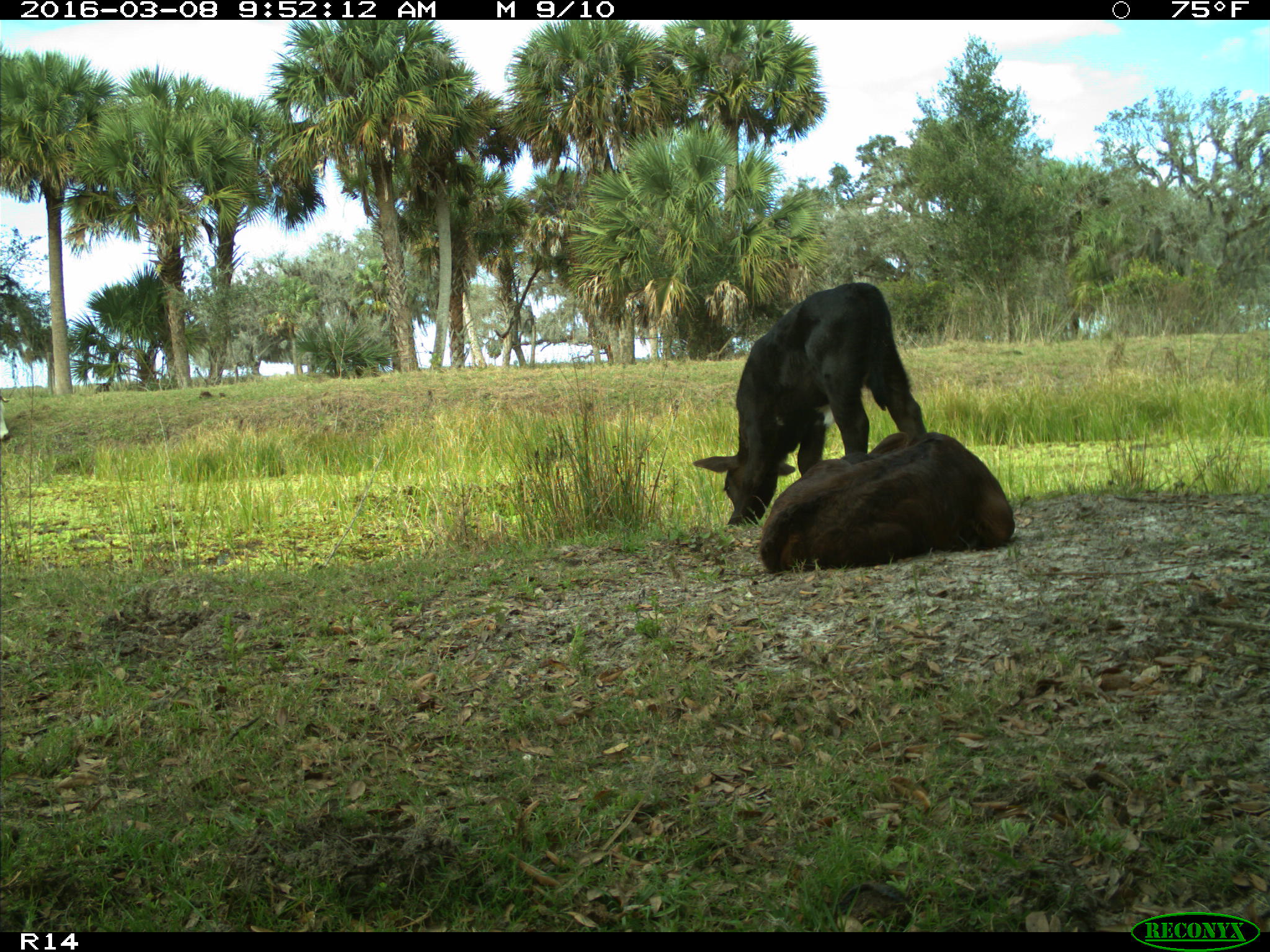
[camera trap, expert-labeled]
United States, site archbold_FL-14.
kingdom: Animalia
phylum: Chordata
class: Mammalia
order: Artiodactyla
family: Bovidae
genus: Bos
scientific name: Bos taurus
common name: domestic cow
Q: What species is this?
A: Bos taurus (domestic cow).